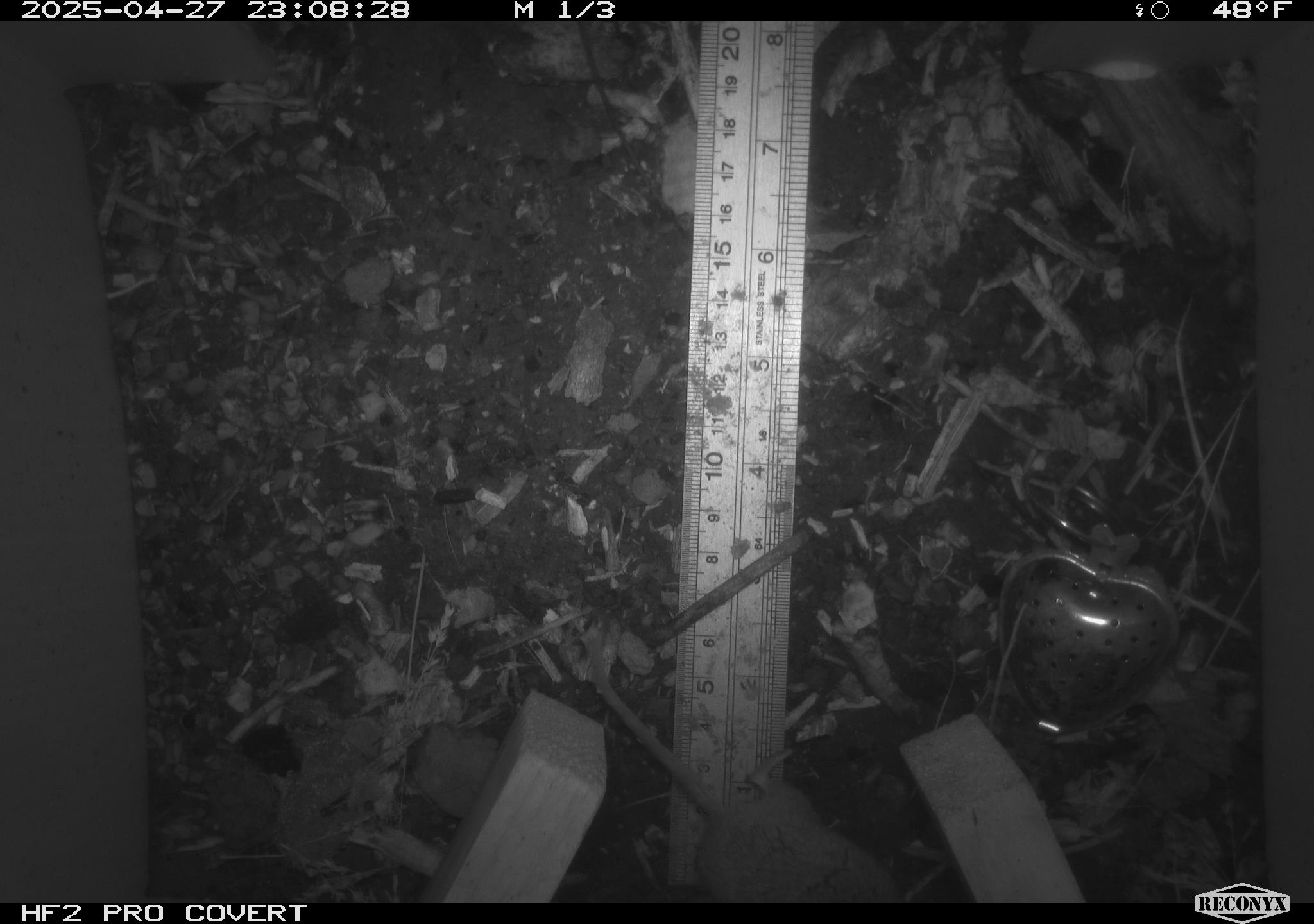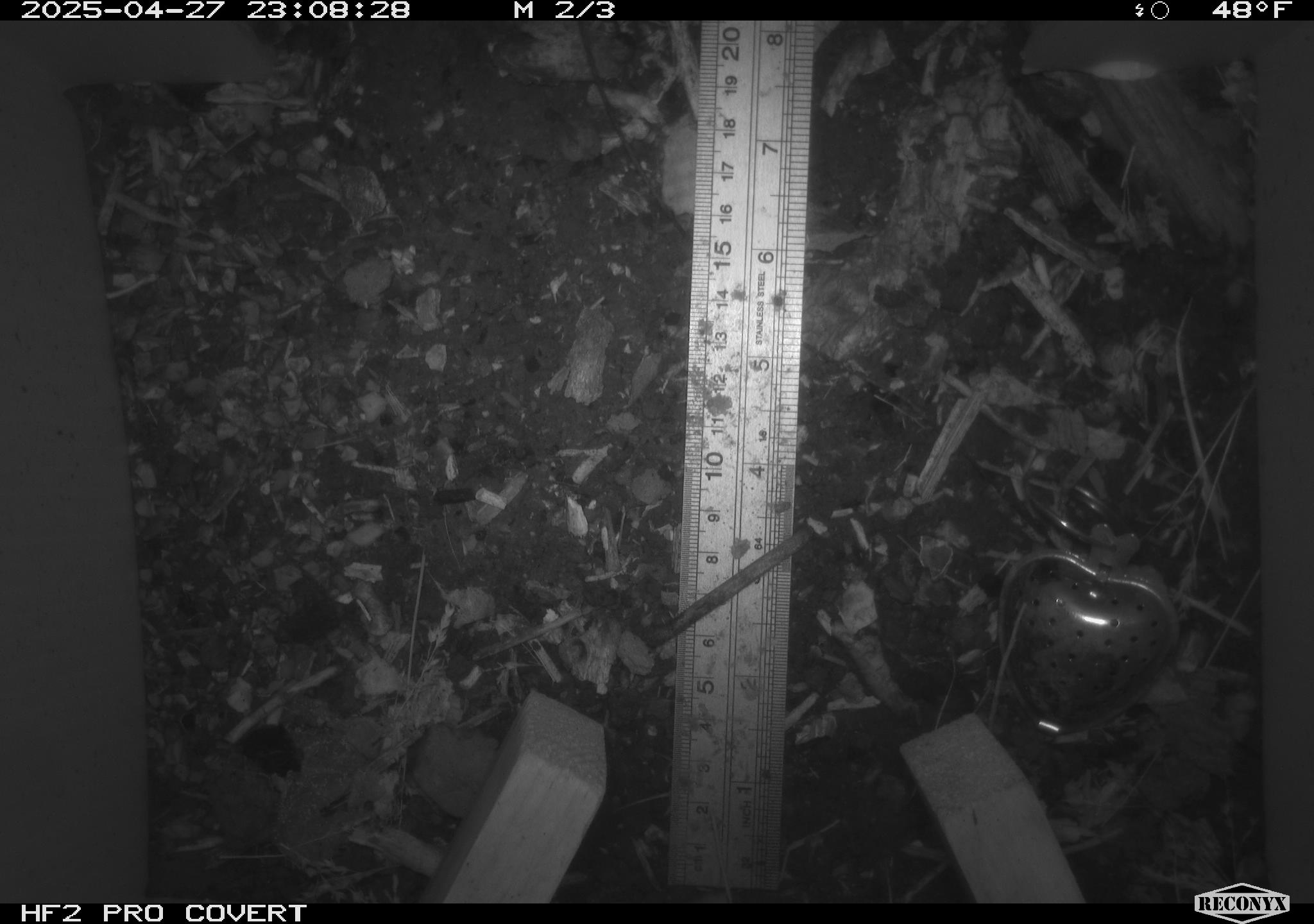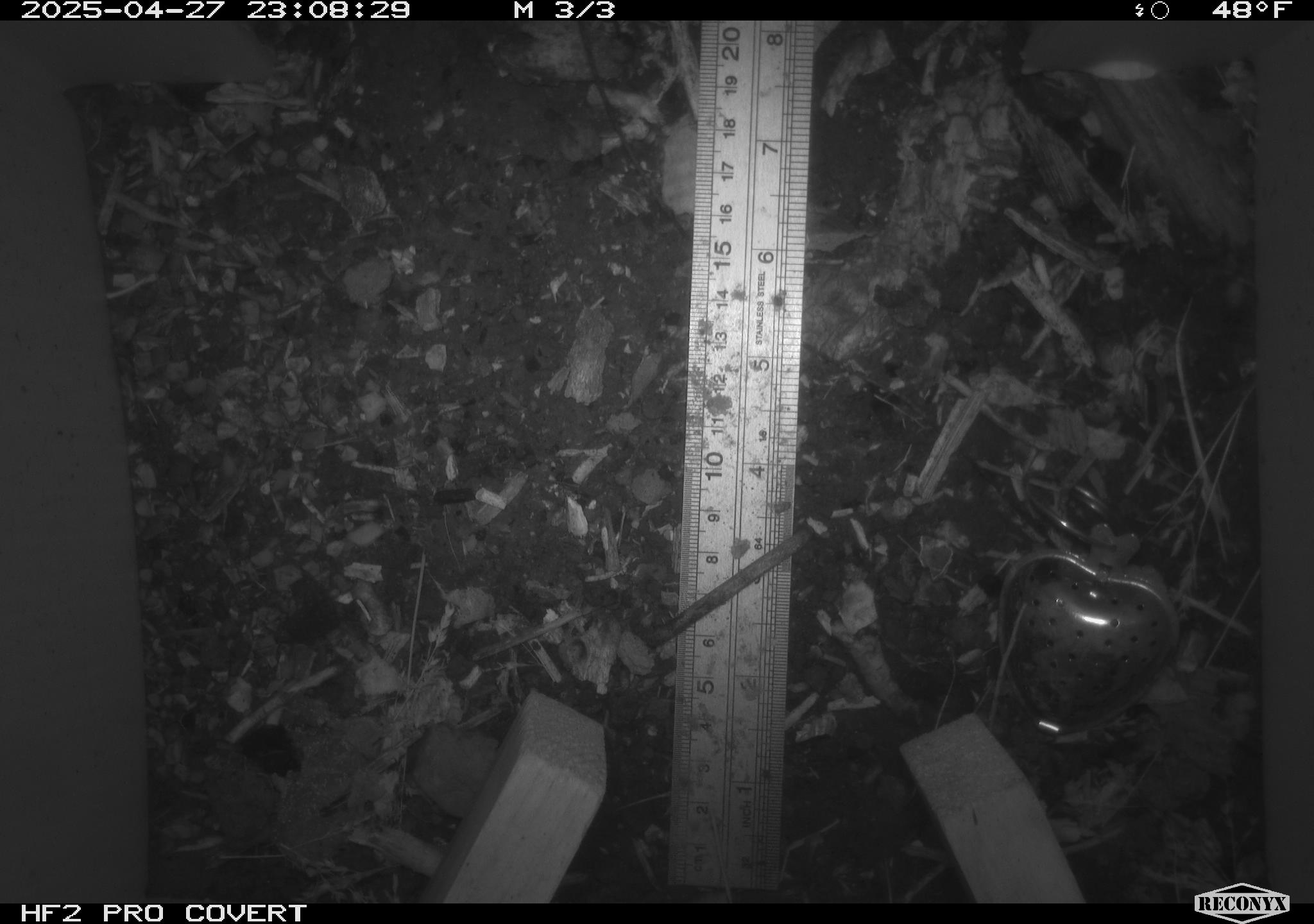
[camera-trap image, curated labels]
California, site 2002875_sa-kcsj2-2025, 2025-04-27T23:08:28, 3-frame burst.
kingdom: Animalia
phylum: Chordata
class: Mammalia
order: Rodentia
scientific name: Rodentia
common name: rodent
Rodent (Rodentia).